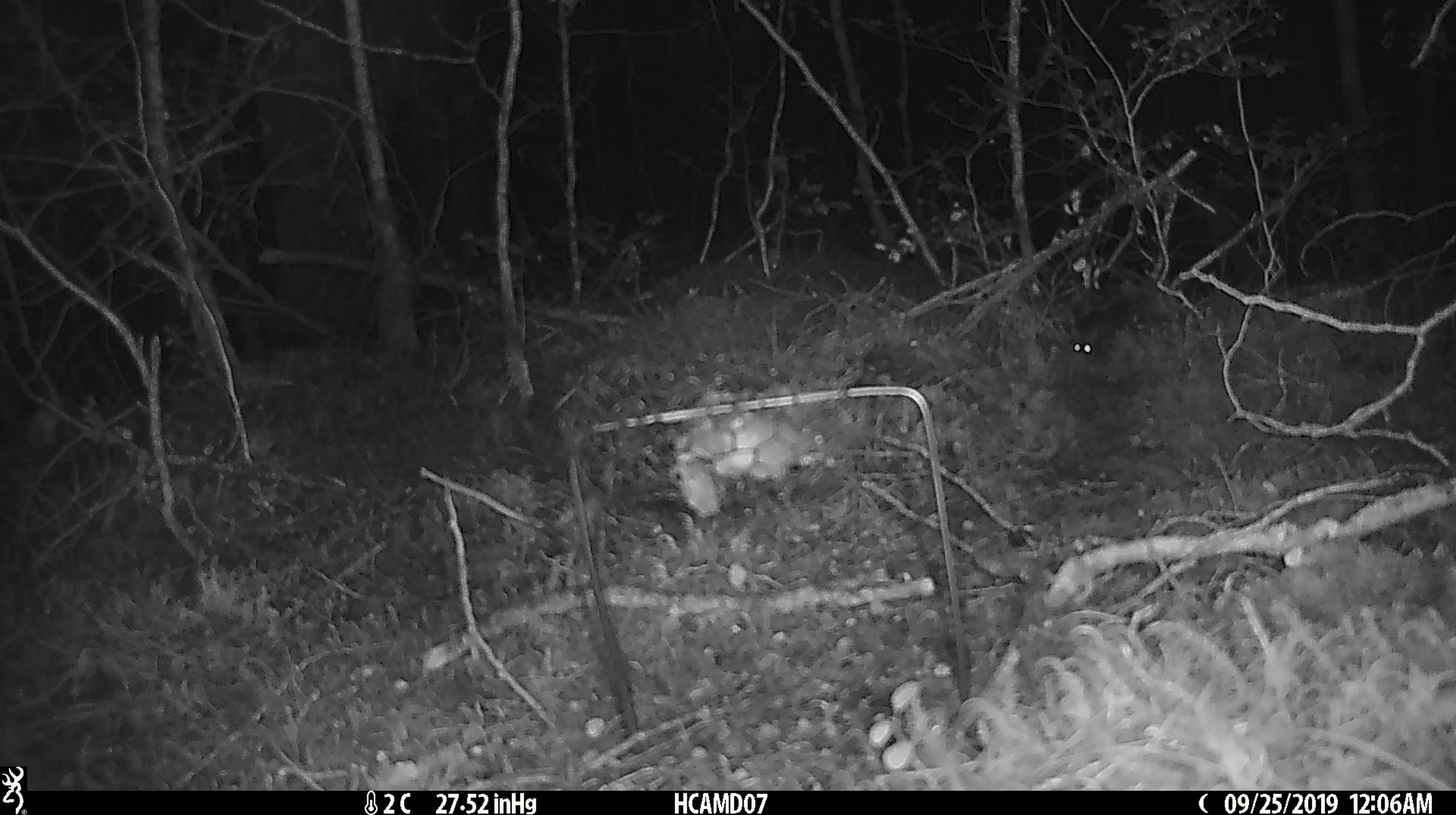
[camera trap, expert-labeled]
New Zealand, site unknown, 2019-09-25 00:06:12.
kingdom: Animalia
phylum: Chordata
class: Mammalia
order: Rodentia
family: Muridae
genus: Mus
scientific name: Mus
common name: mouse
Mouse (Mus).